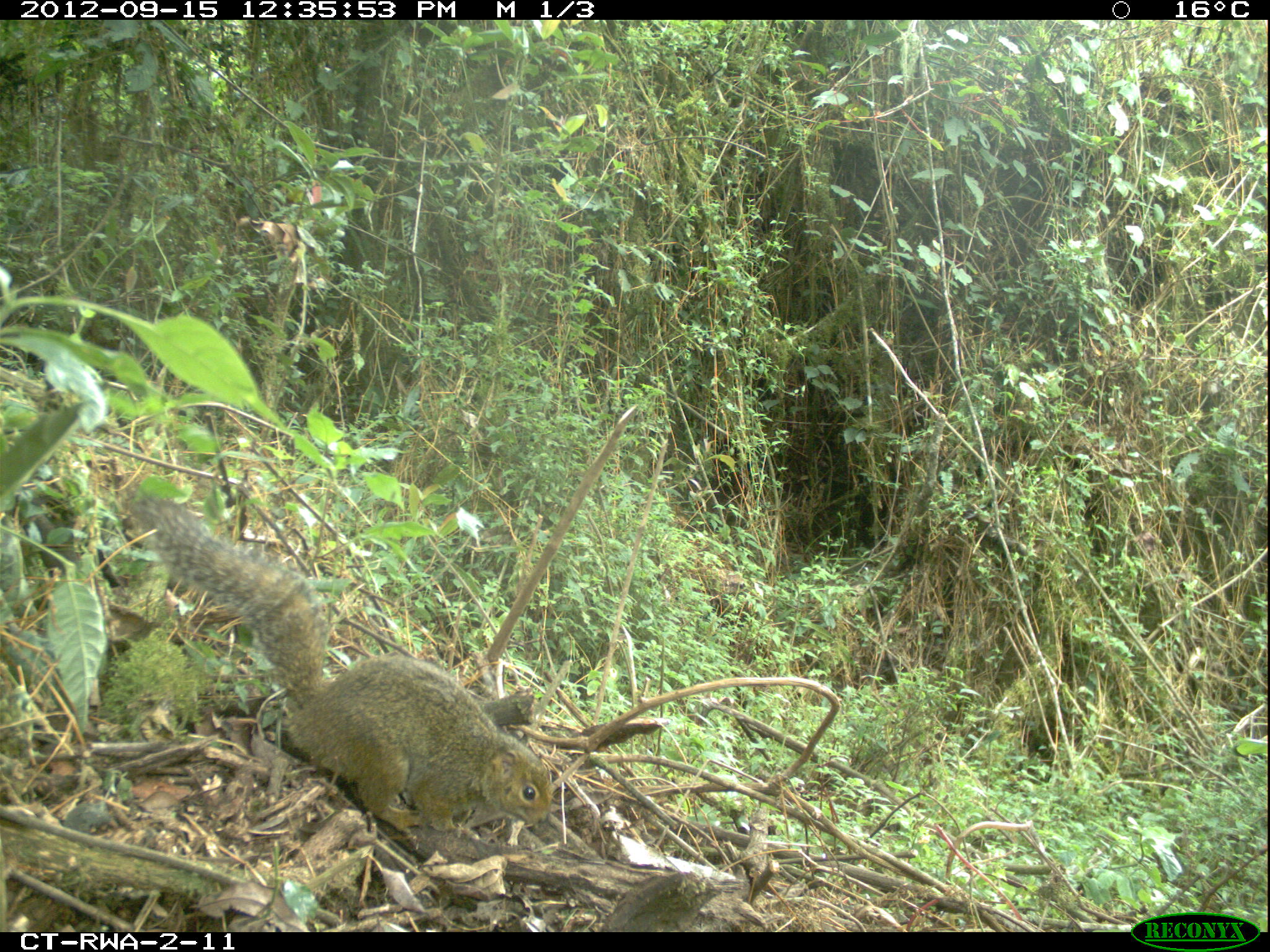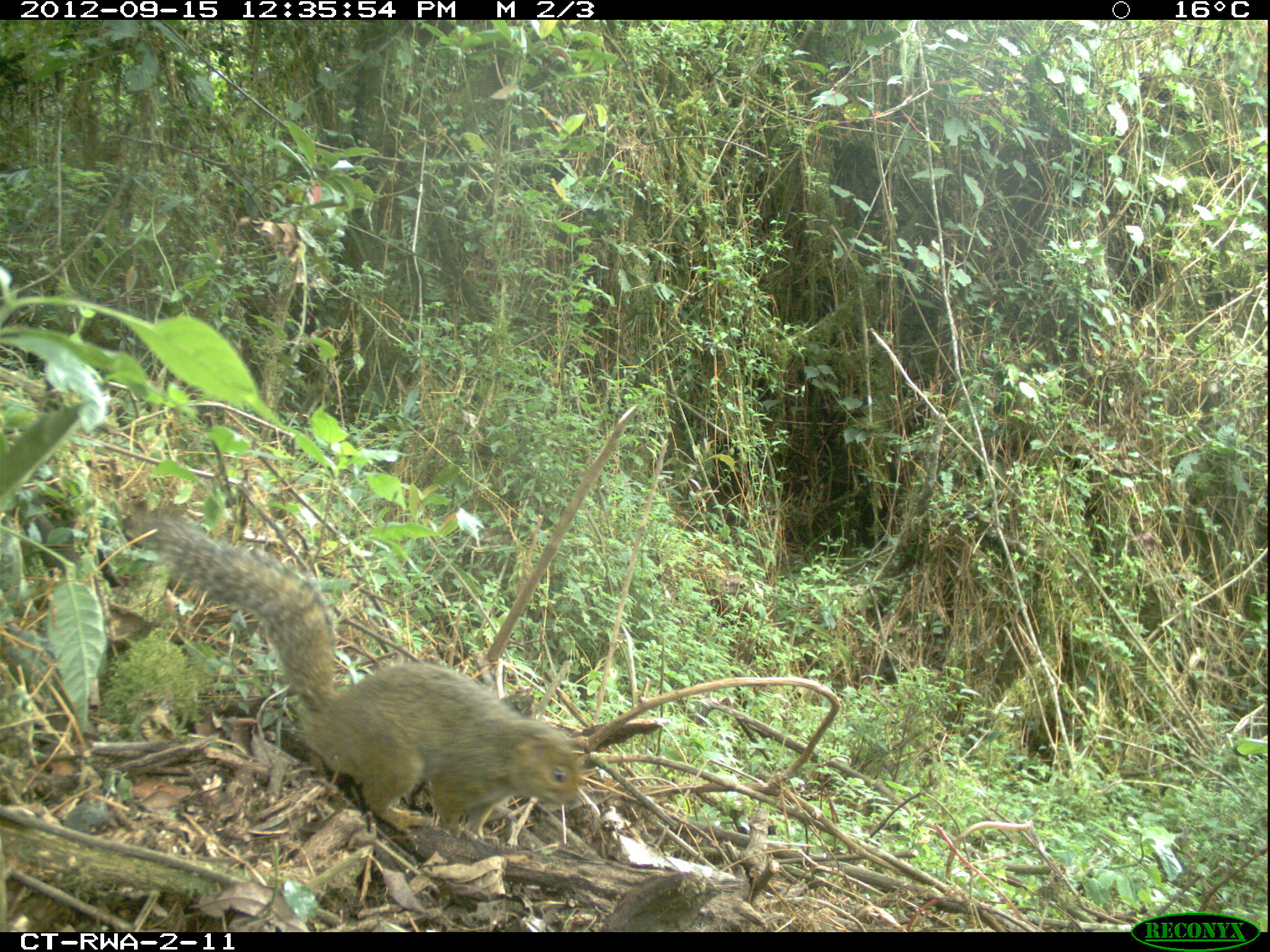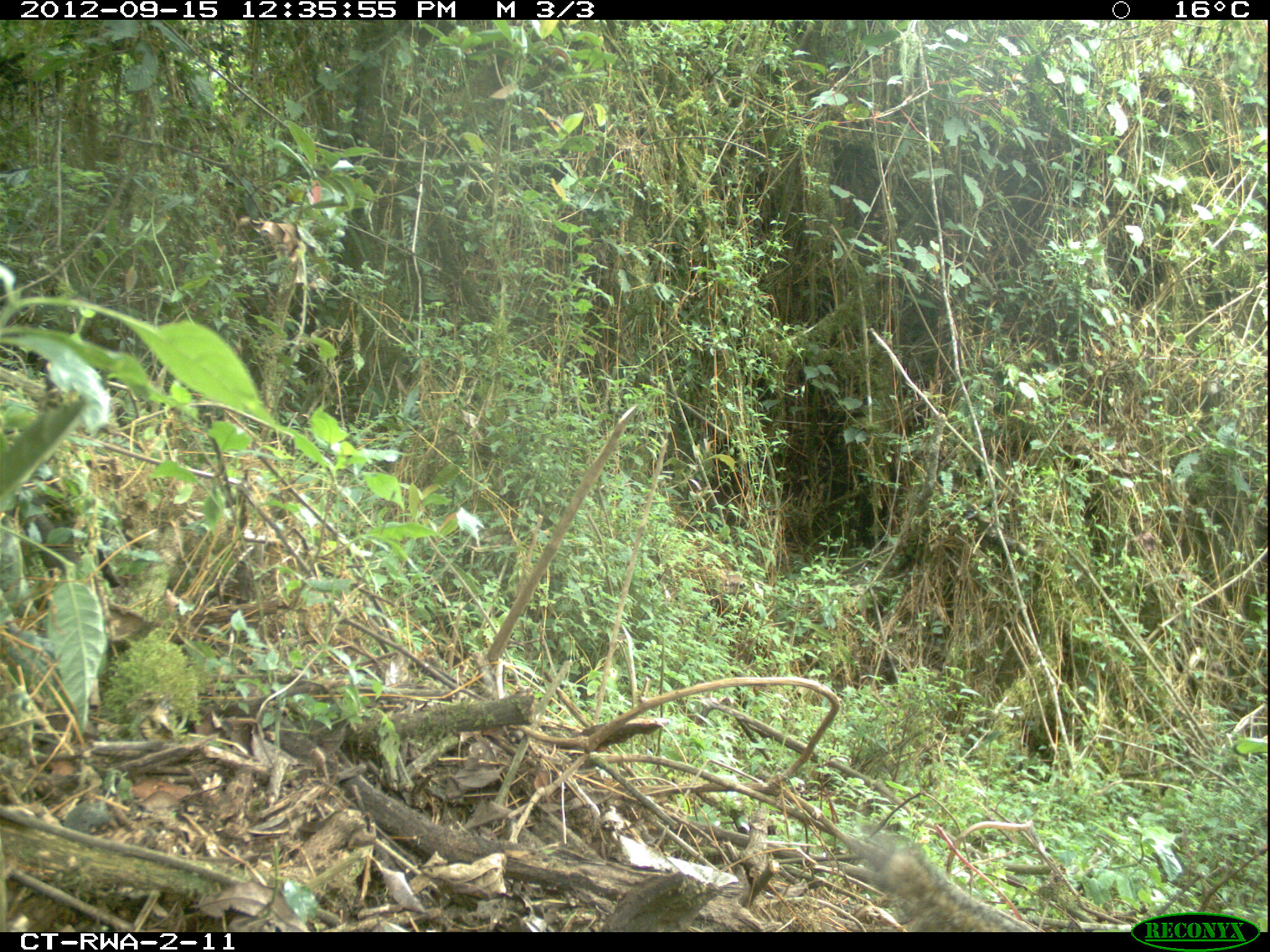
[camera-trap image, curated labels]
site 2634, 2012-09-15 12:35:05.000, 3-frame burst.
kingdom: Animalia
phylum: Chordata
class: Mammalia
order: Rodentia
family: Sciuridae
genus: Funisciurus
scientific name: Funisciurus carruthersi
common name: carruther's mountain squirrel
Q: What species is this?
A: Funisciurus carruthersi (carruther's mountain squirrel).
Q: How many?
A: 1.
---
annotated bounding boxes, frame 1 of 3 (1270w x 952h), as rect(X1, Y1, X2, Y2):
funisciurus carruthersi: rect(127, 489, 554, 835)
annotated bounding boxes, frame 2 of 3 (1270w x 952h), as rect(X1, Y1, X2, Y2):
funisciurus carruthersi: rect(121, 506, 584, 841)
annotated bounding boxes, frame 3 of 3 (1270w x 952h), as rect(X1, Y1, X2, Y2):
funisciurus carruthersi: rect(855, 832, 1037, 931)